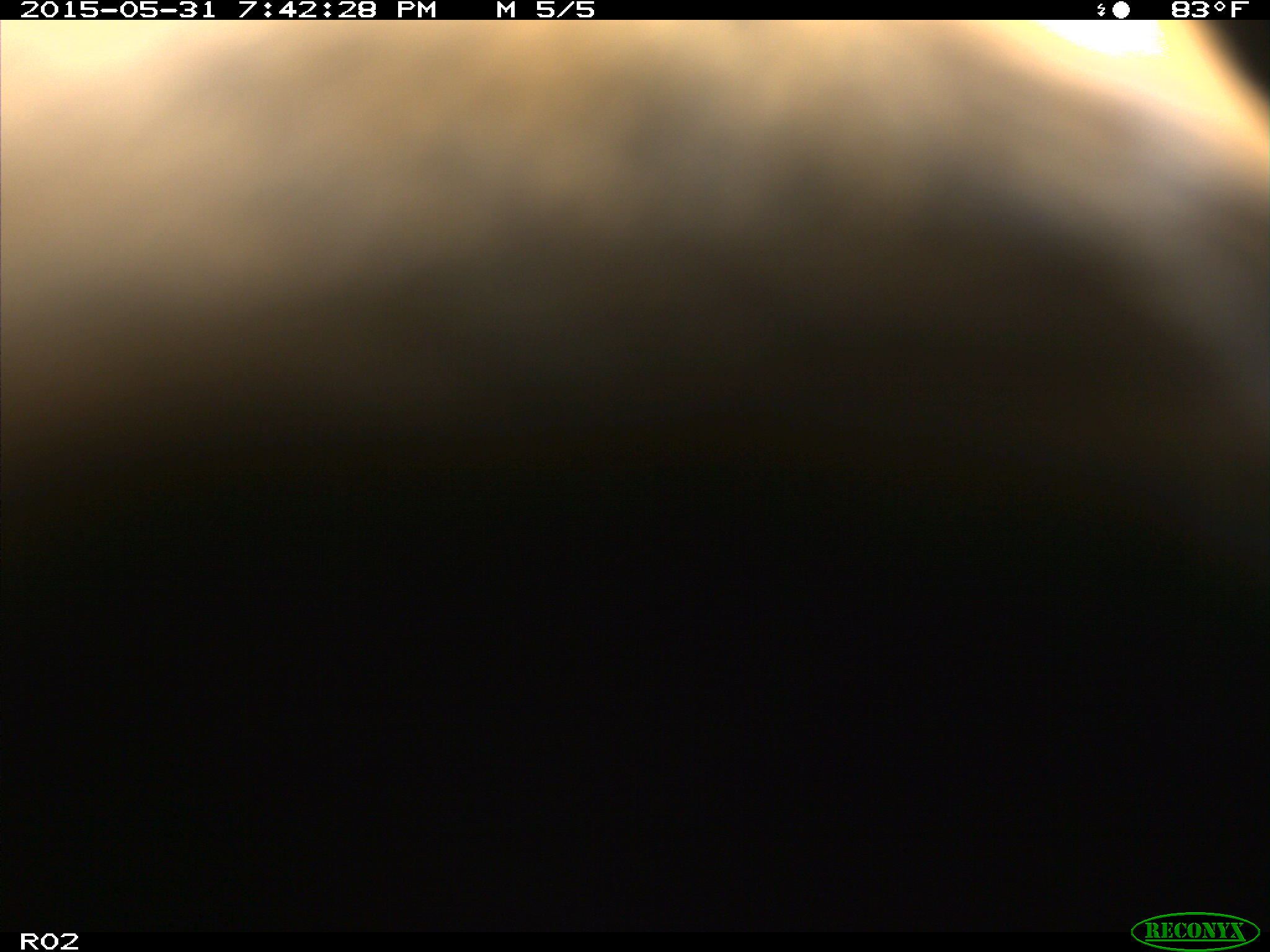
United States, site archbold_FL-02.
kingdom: Animalia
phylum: Chordata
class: Mammalia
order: Artiodactyla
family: Bovidae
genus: Bos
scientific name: Bos taurus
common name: domestic cow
Bos taurus (domestic cow).